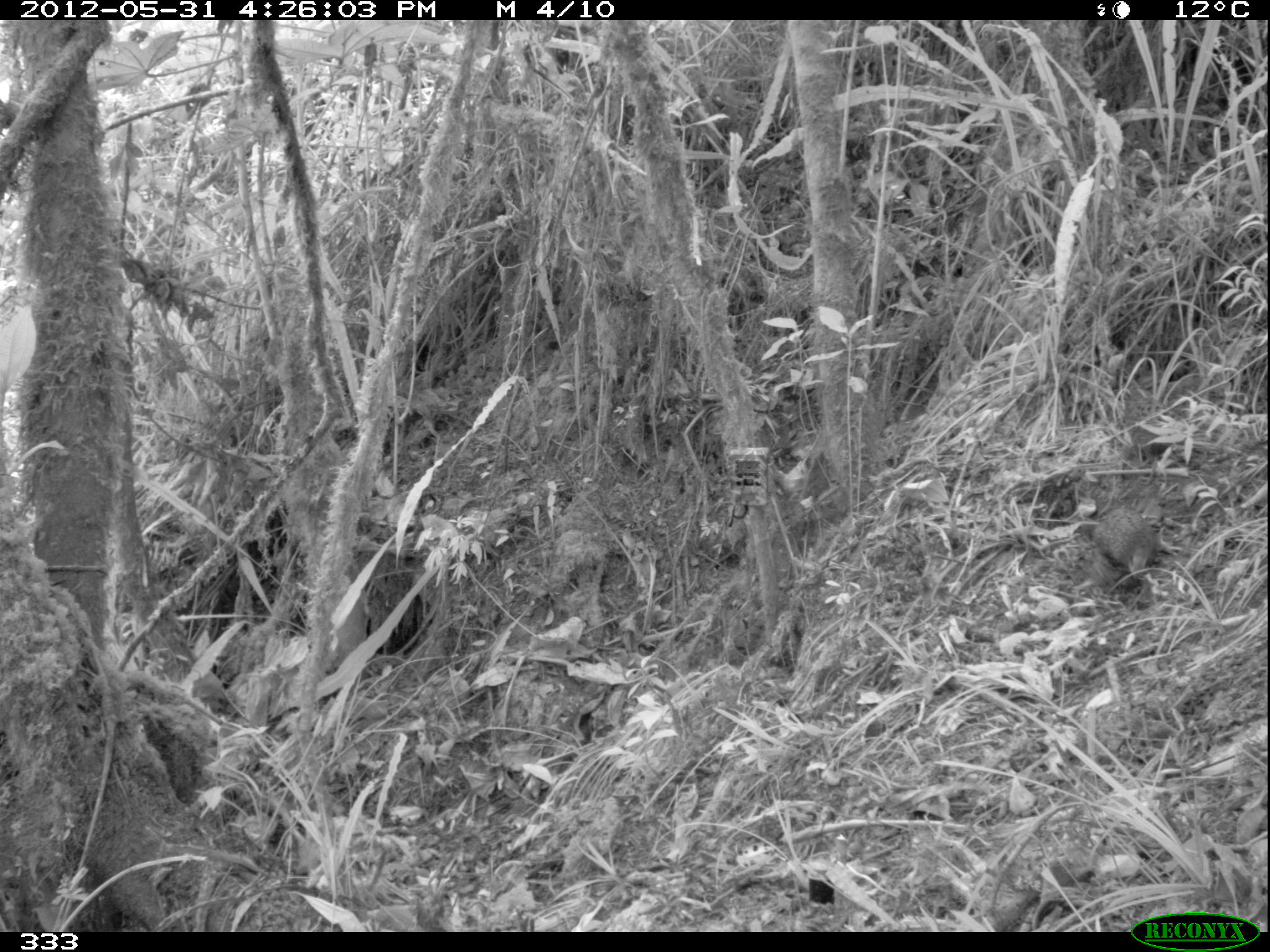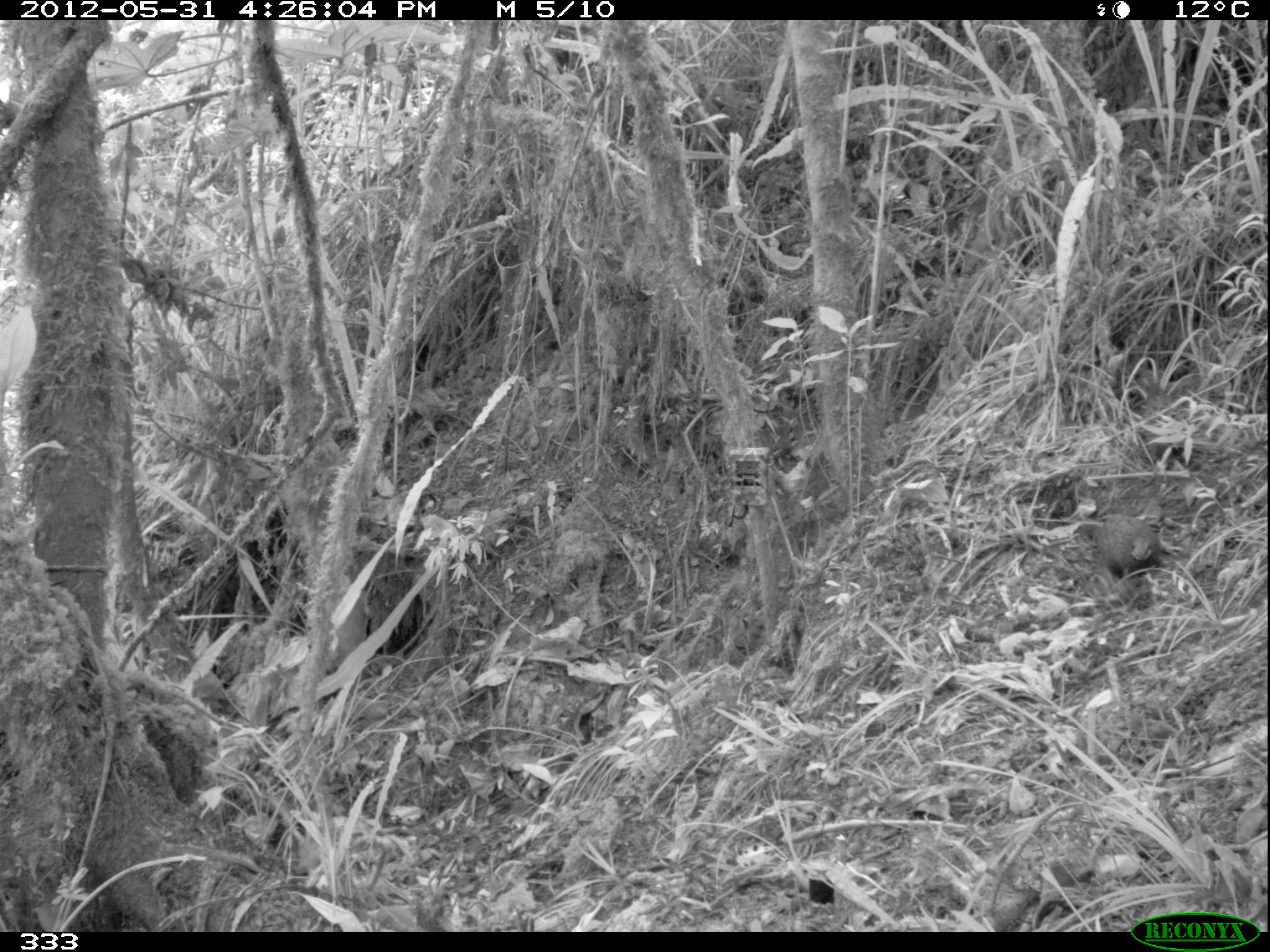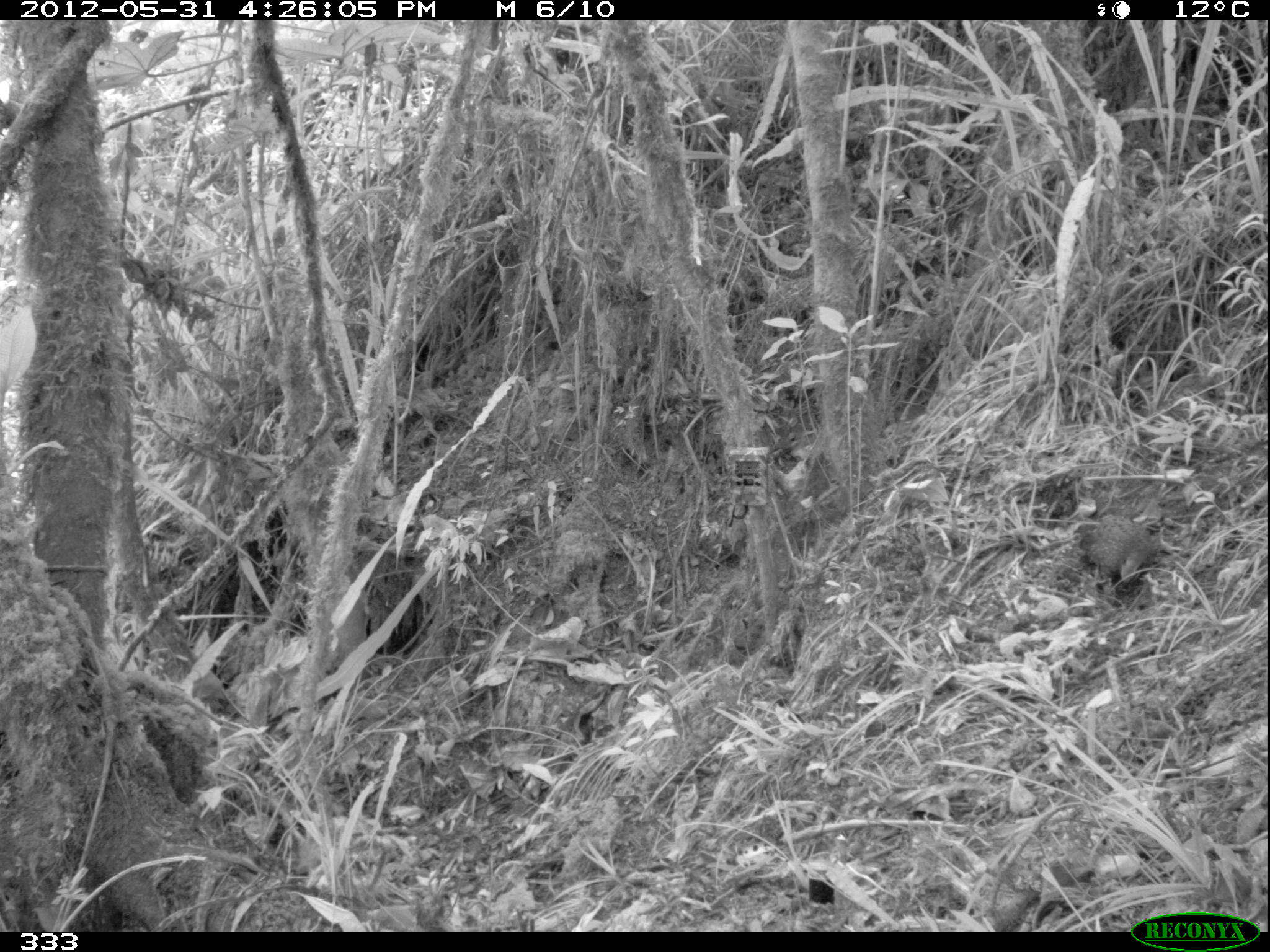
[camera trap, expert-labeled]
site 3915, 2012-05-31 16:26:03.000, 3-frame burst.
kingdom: Animalia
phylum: Chordata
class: Aves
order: Galliformes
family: Odontophoridae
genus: Odontophorus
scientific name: Odontophorus balliviani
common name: stripe-faced wood-quail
Odontophorus balliviani (stripe-faced wood-quail).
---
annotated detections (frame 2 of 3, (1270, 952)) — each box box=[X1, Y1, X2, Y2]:
odontophorus balliviani: box=[1094, 512, 1161, 576]; box=[1072, 520, 1099, 543]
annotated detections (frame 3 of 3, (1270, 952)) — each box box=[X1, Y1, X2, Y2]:
odontophorus balliviani: box=[1085, 513, 1160, 584]; box=[1071, 521, 1098, 549]